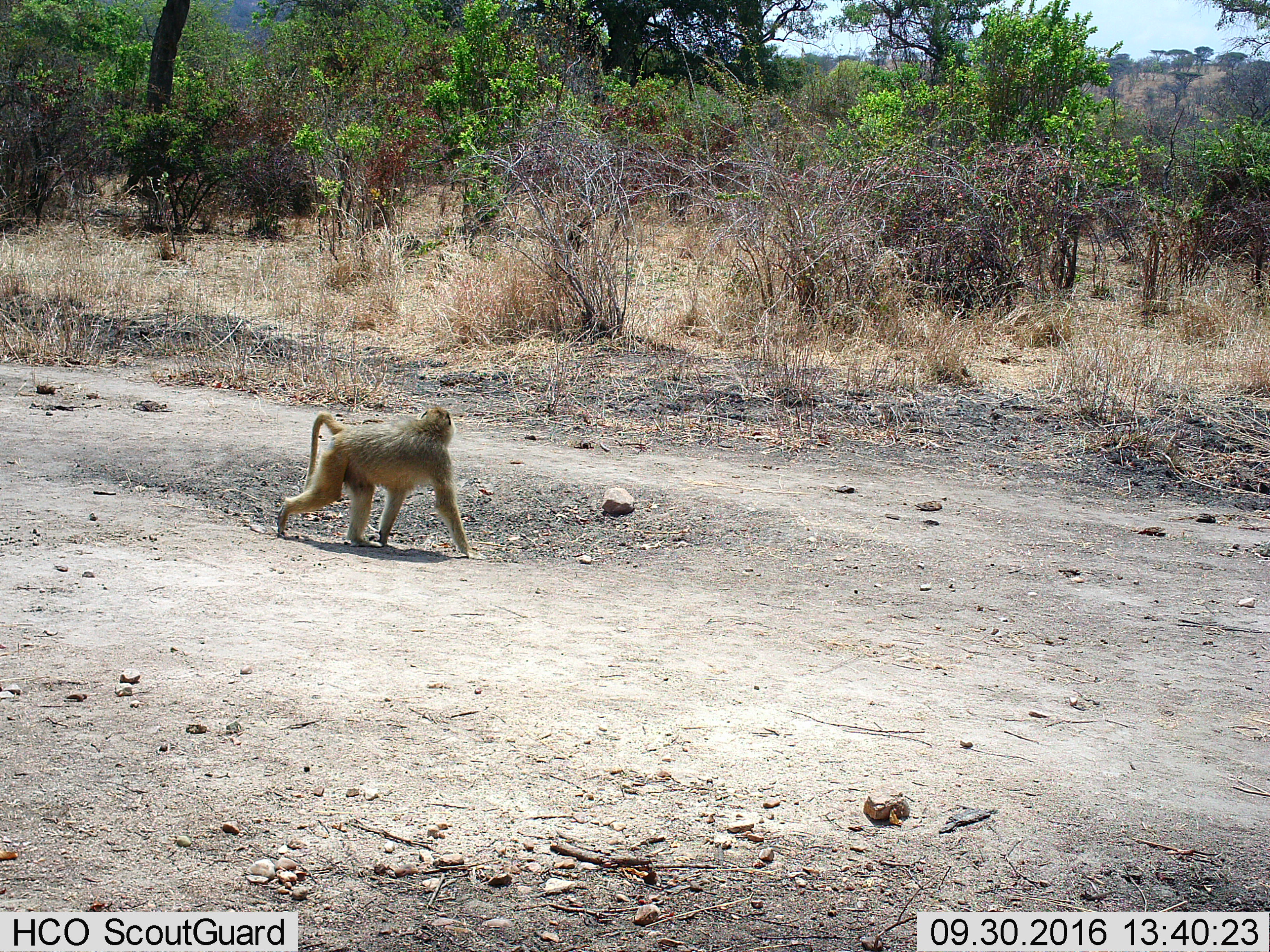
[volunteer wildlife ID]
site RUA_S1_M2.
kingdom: Animalia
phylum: Chordata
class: Mammalia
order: Primates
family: Cercopithecidae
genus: Papio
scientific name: Papio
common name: baboon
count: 1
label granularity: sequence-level